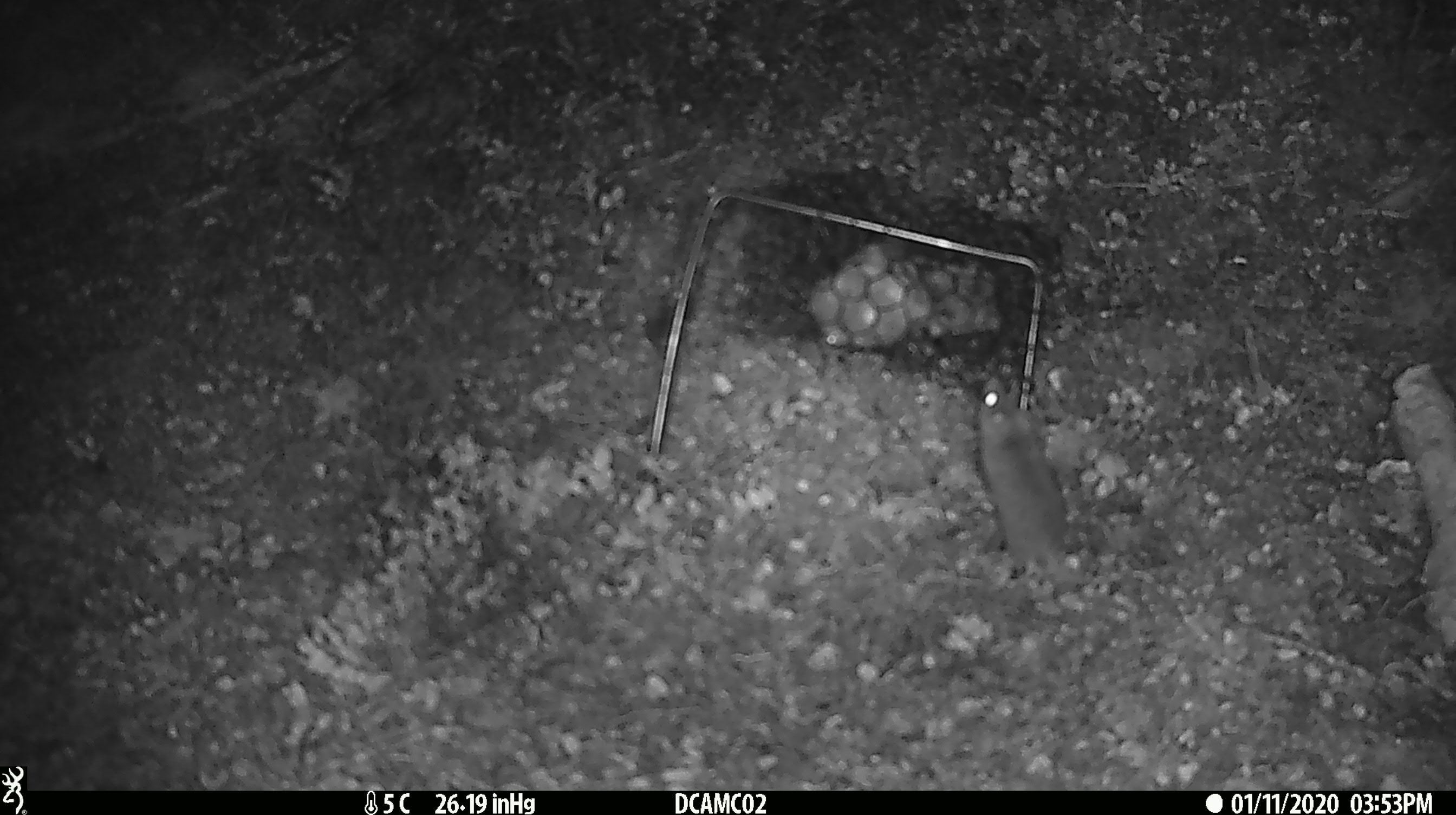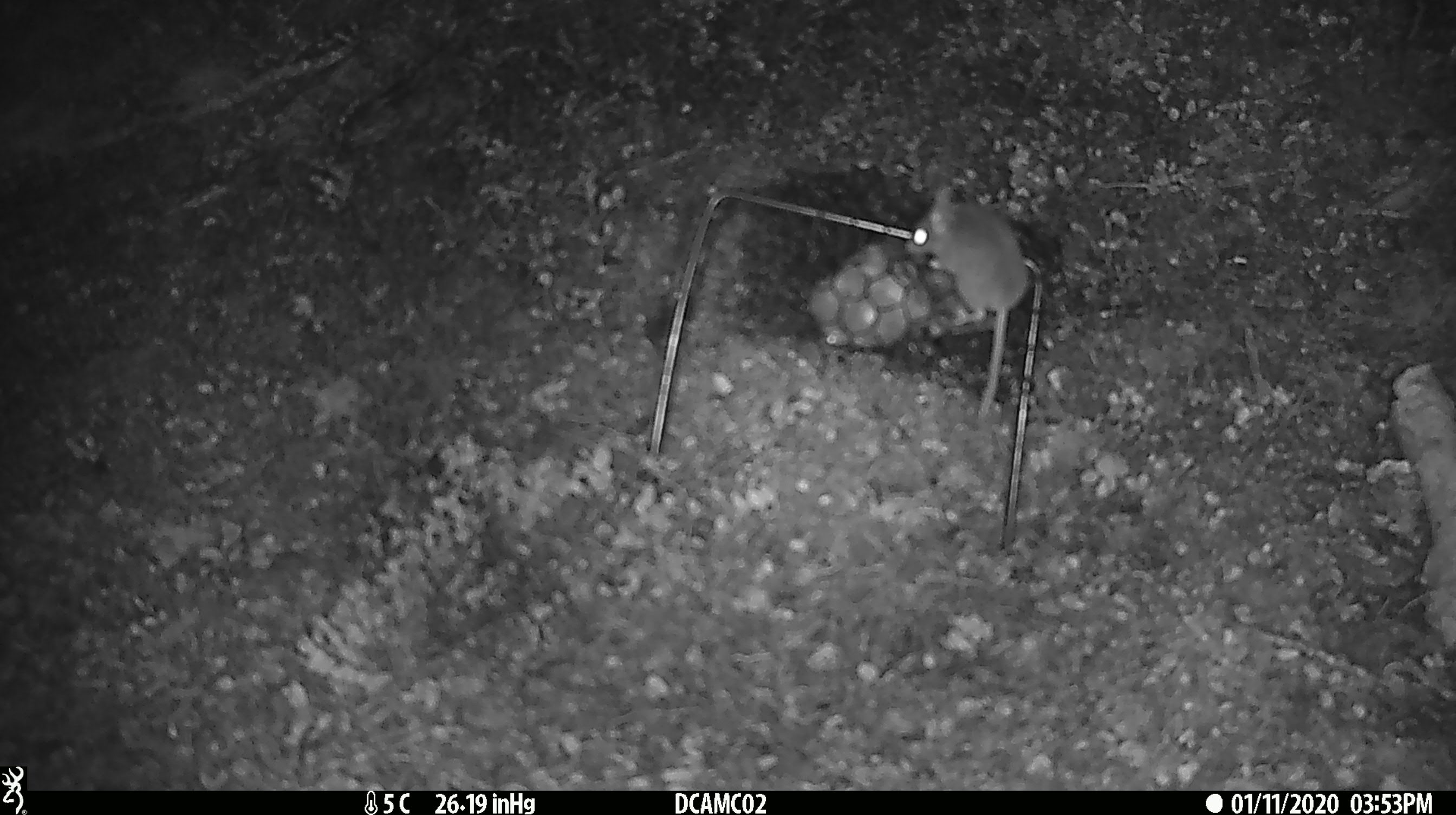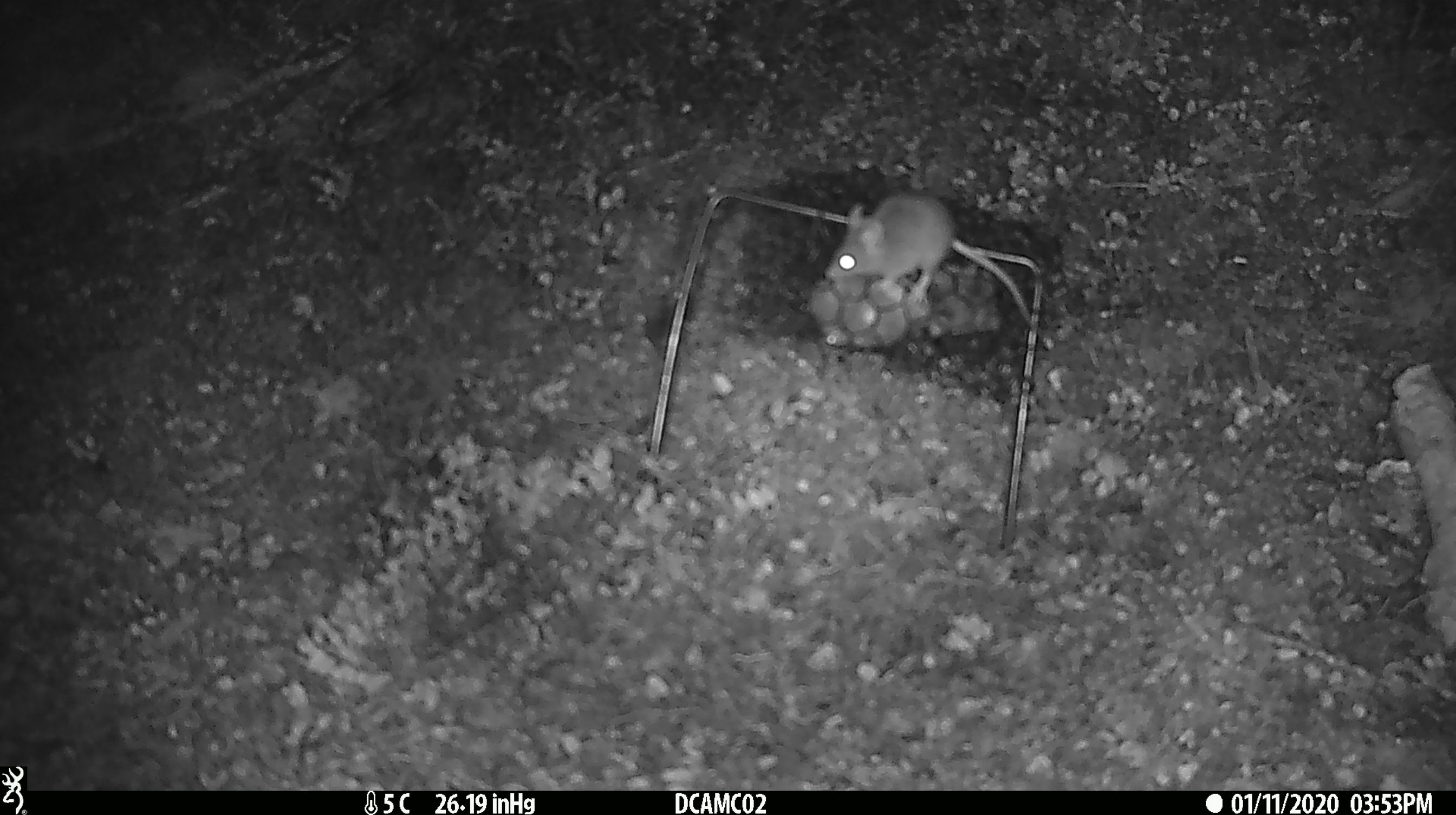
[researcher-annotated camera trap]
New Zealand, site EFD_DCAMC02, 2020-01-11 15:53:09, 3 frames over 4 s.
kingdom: Animalia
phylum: Chordata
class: Mammalia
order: Rodentia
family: Muridae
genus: Mus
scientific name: Mus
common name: mouse